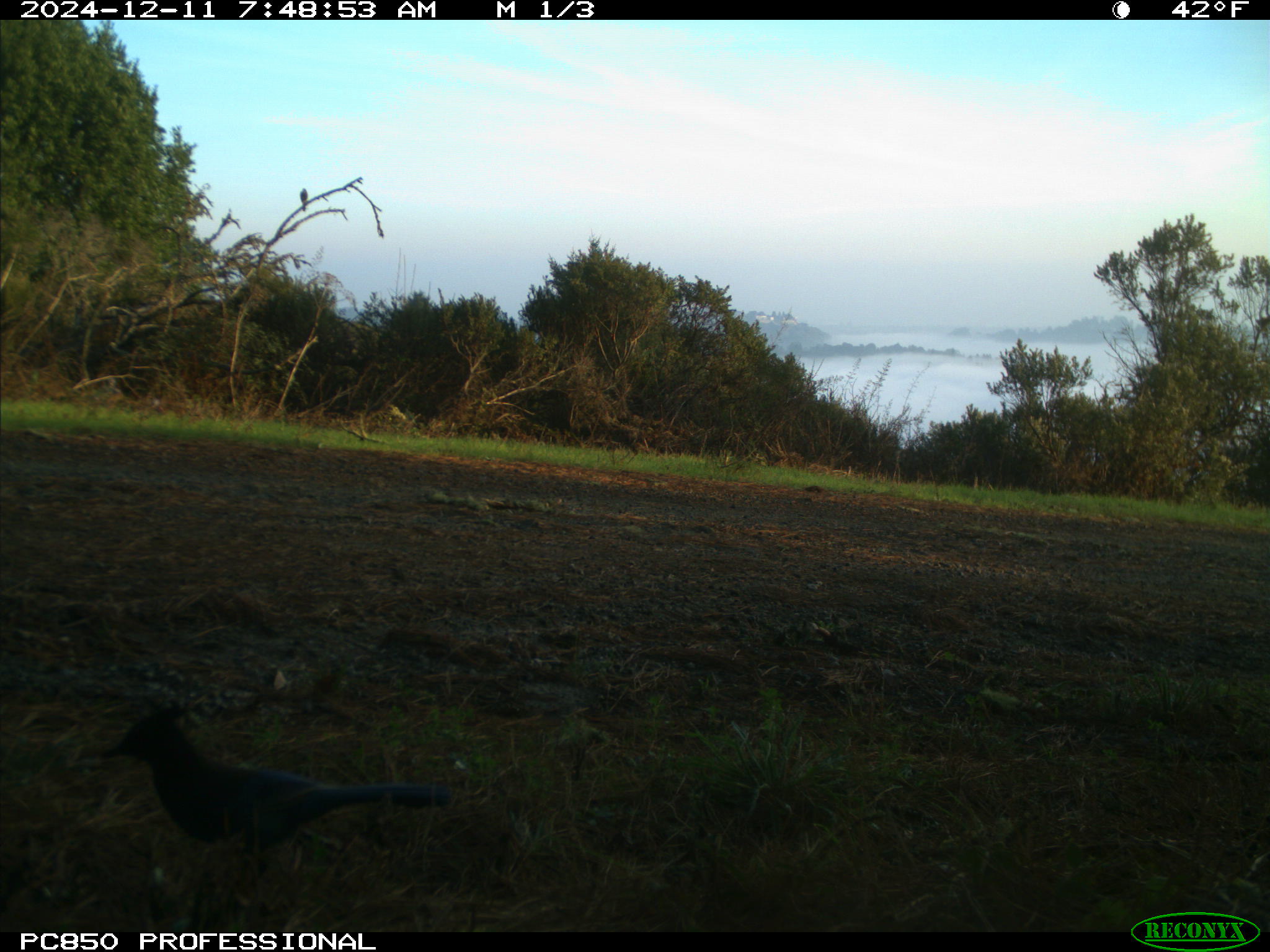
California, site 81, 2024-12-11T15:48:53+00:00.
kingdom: Animalia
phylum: Chordata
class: Aves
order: Passeriformes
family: Corvidae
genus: Cyanocitta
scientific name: Cyanocitta stelleri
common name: steller's jay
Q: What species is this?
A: Steller's jay (Cyanocitta stelleri).